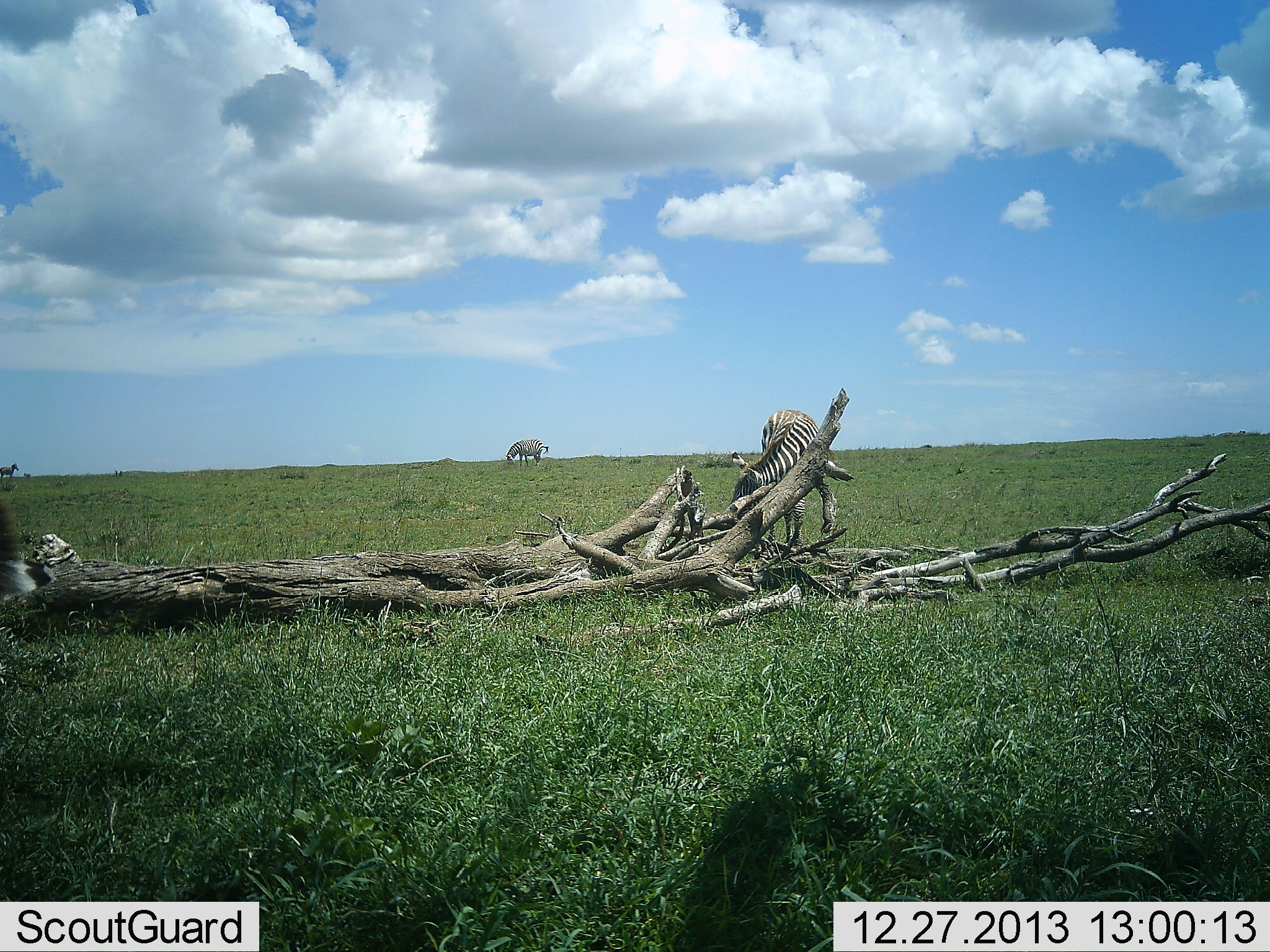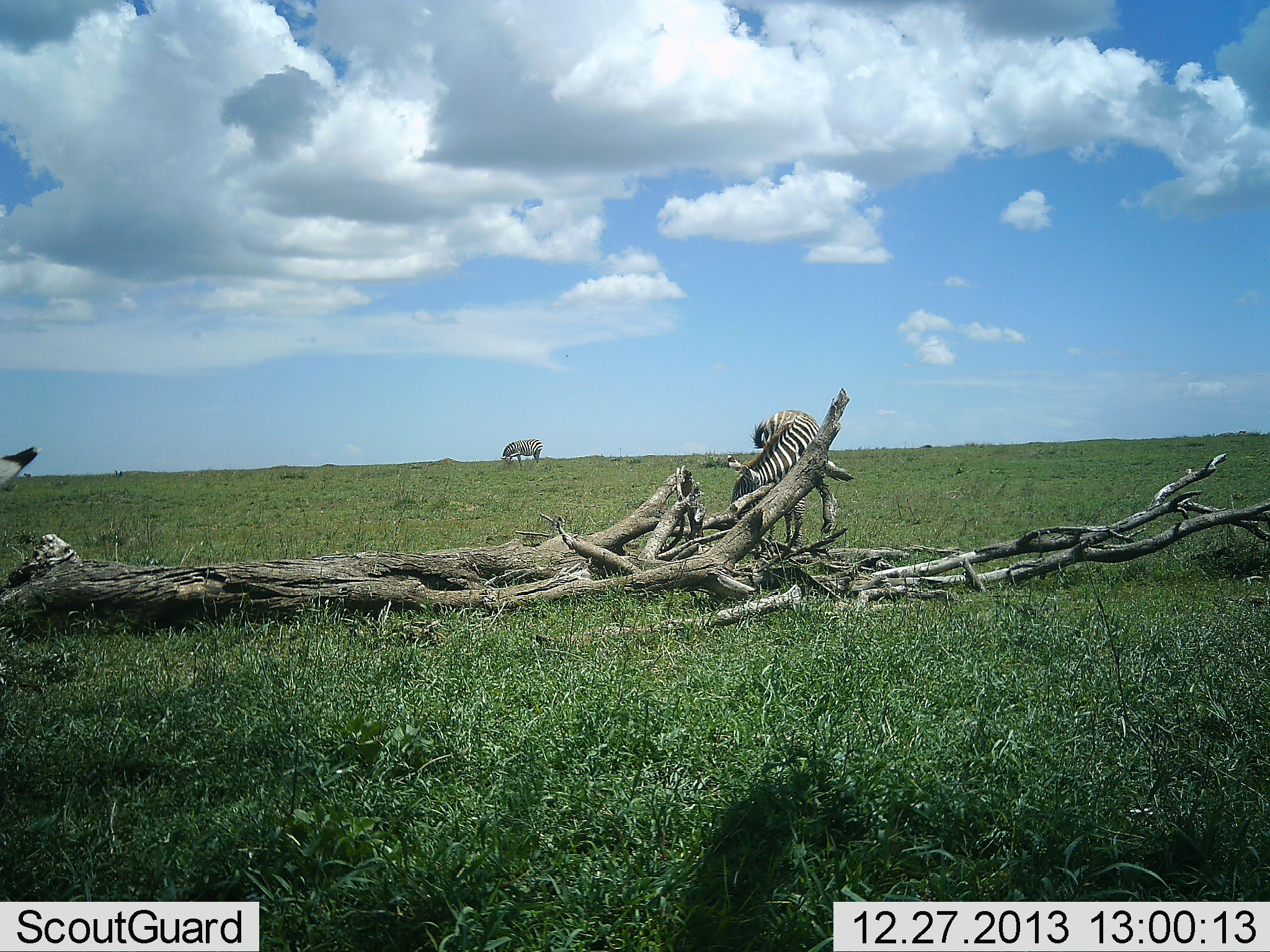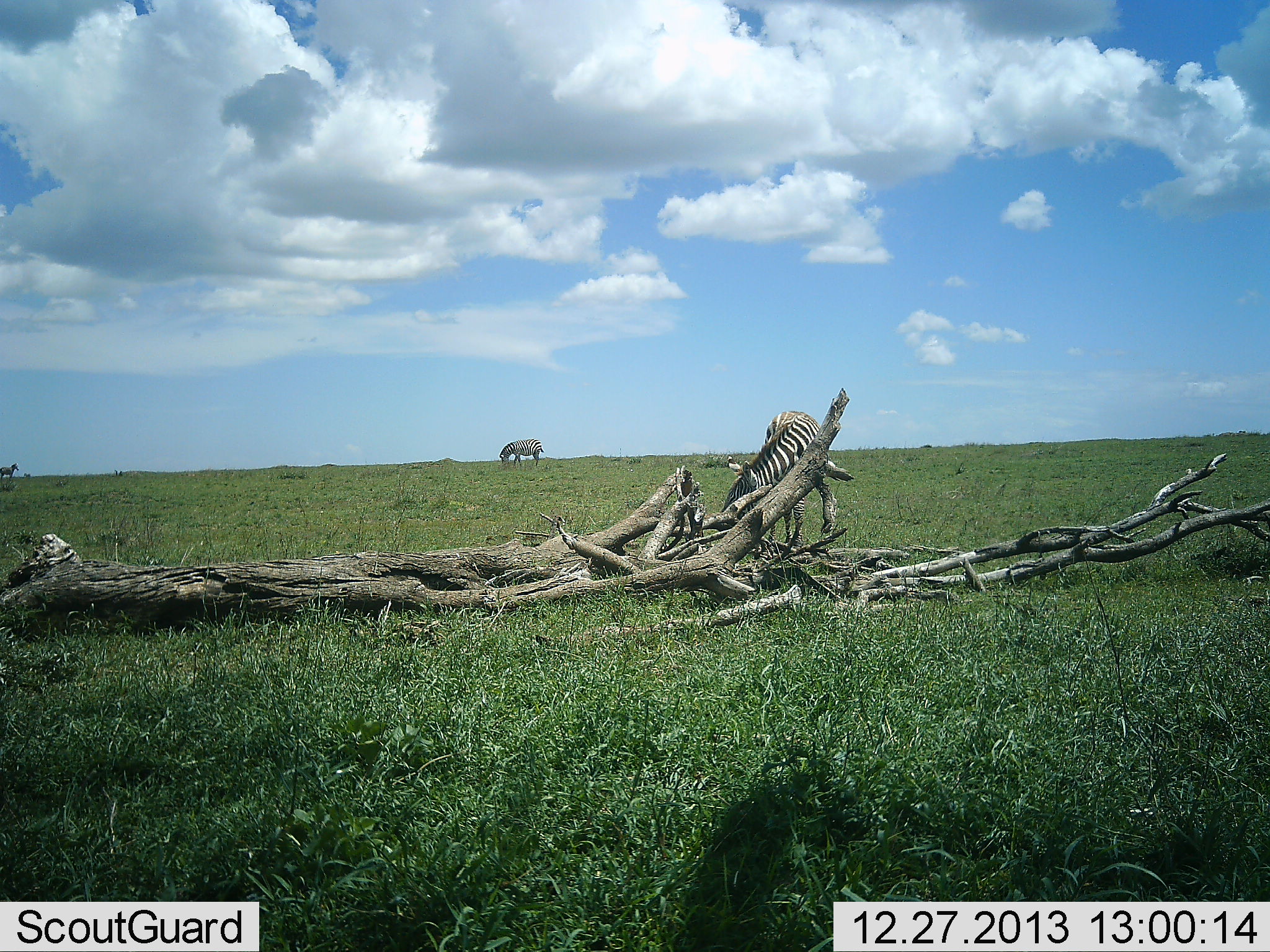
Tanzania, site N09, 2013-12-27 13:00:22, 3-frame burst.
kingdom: Animalia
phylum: Chordata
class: Mammalia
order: Perissodactyla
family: Equidae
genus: Equus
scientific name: Equus quagga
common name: plains zebra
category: zebra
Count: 4.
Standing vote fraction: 55%.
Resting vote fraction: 0%.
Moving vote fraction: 18%.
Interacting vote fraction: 18%.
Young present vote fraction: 0%.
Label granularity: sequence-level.